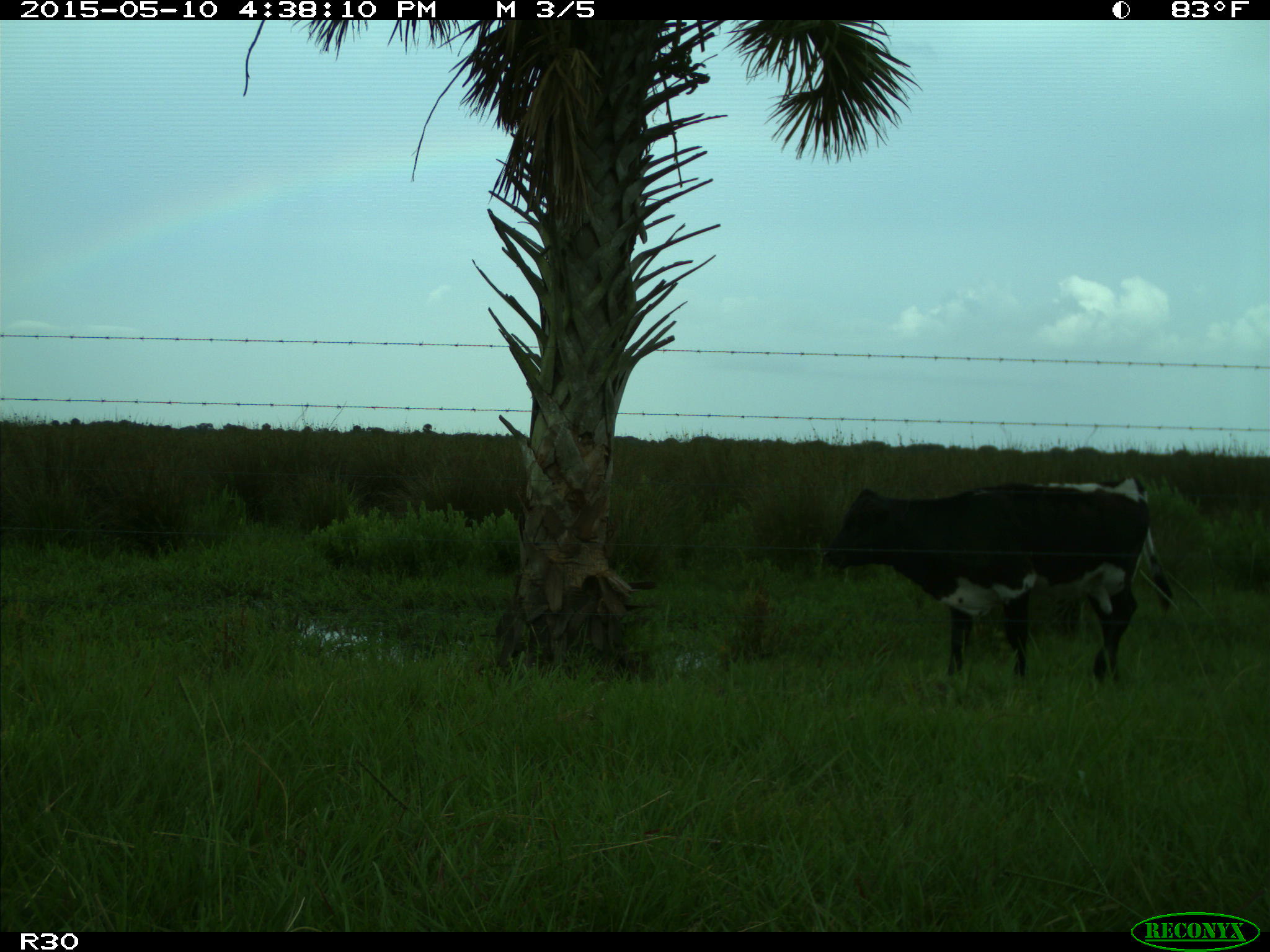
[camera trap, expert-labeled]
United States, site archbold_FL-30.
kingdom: Animalia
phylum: Chordata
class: Mammalia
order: Artiodactyla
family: Bovidae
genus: Bos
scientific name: Bos taurus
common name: domestic cow